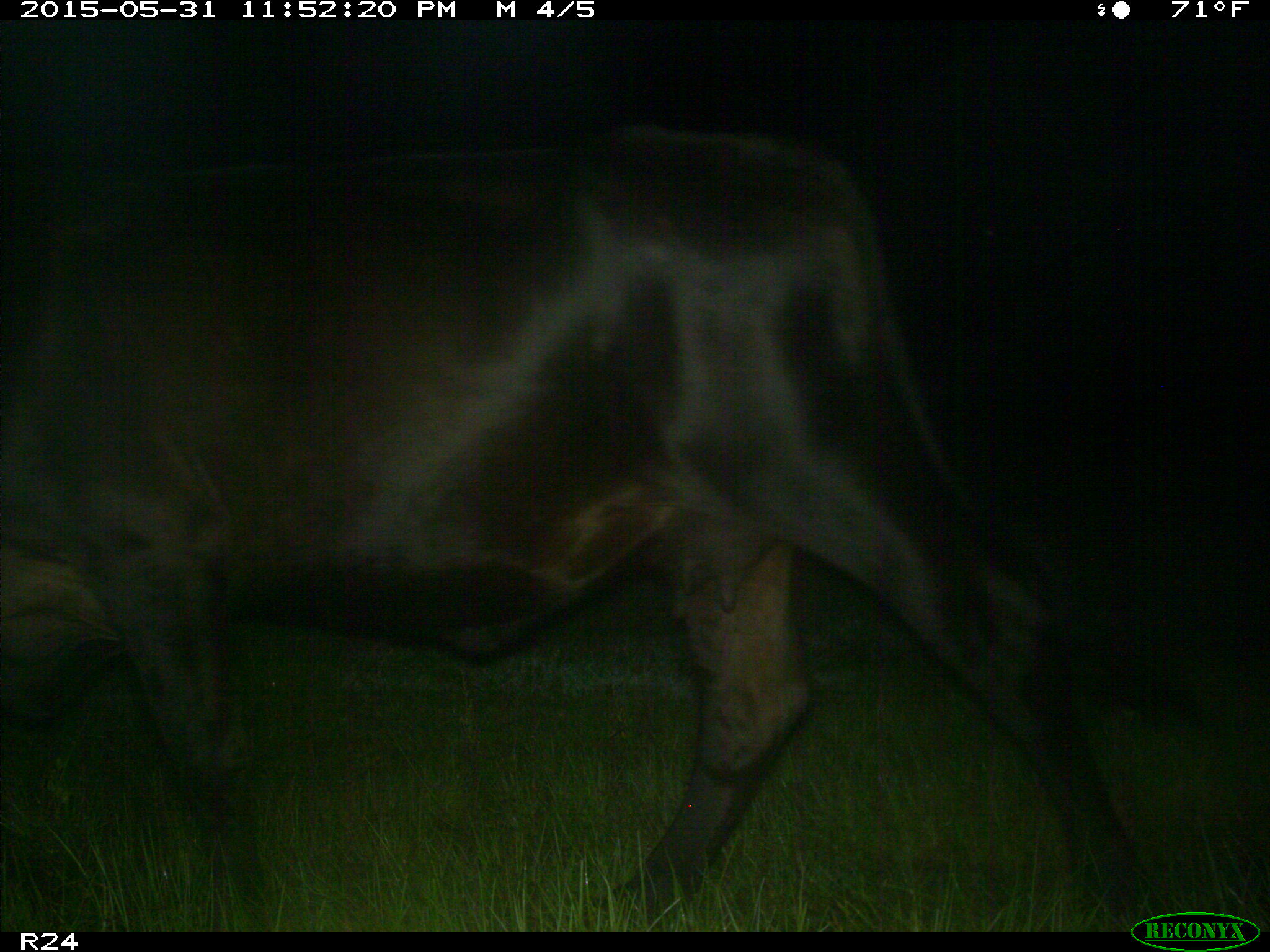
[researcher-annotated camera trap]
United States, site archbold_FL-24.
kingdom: Animalia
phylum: Chordata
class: Mammalia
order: Artiodactyla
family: Bovidae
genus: Bos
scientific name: Bos taurus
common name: domestic cow